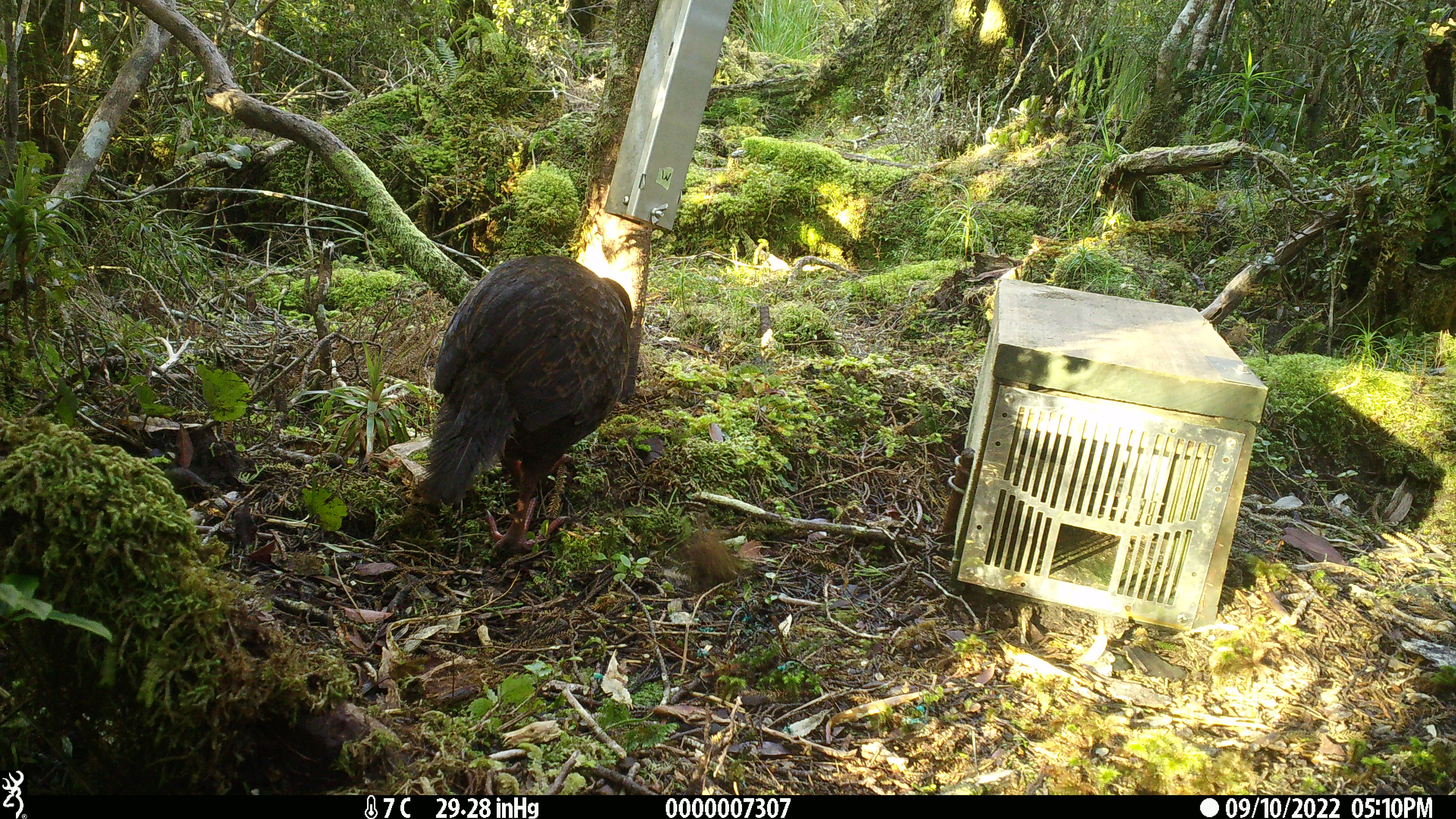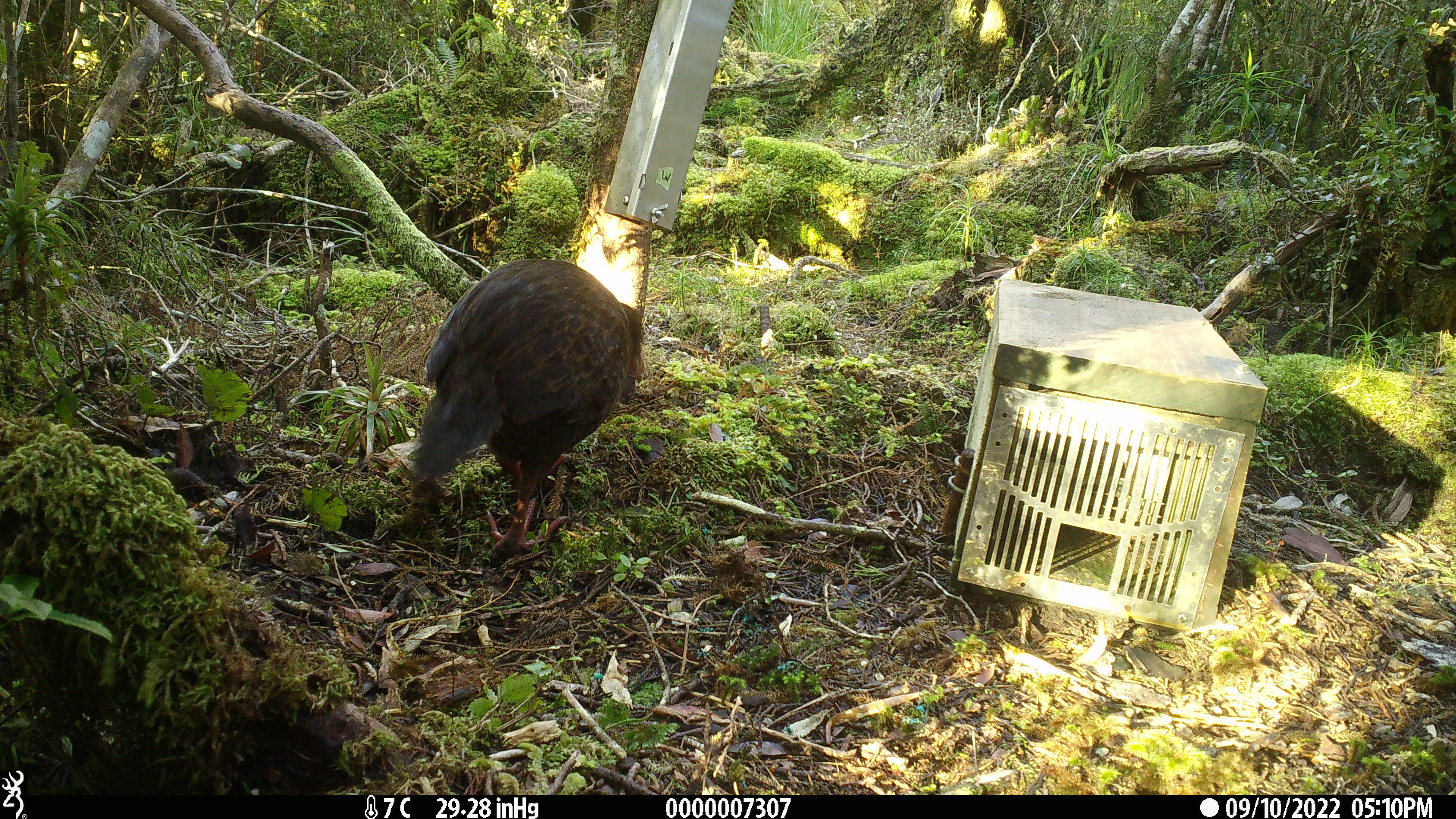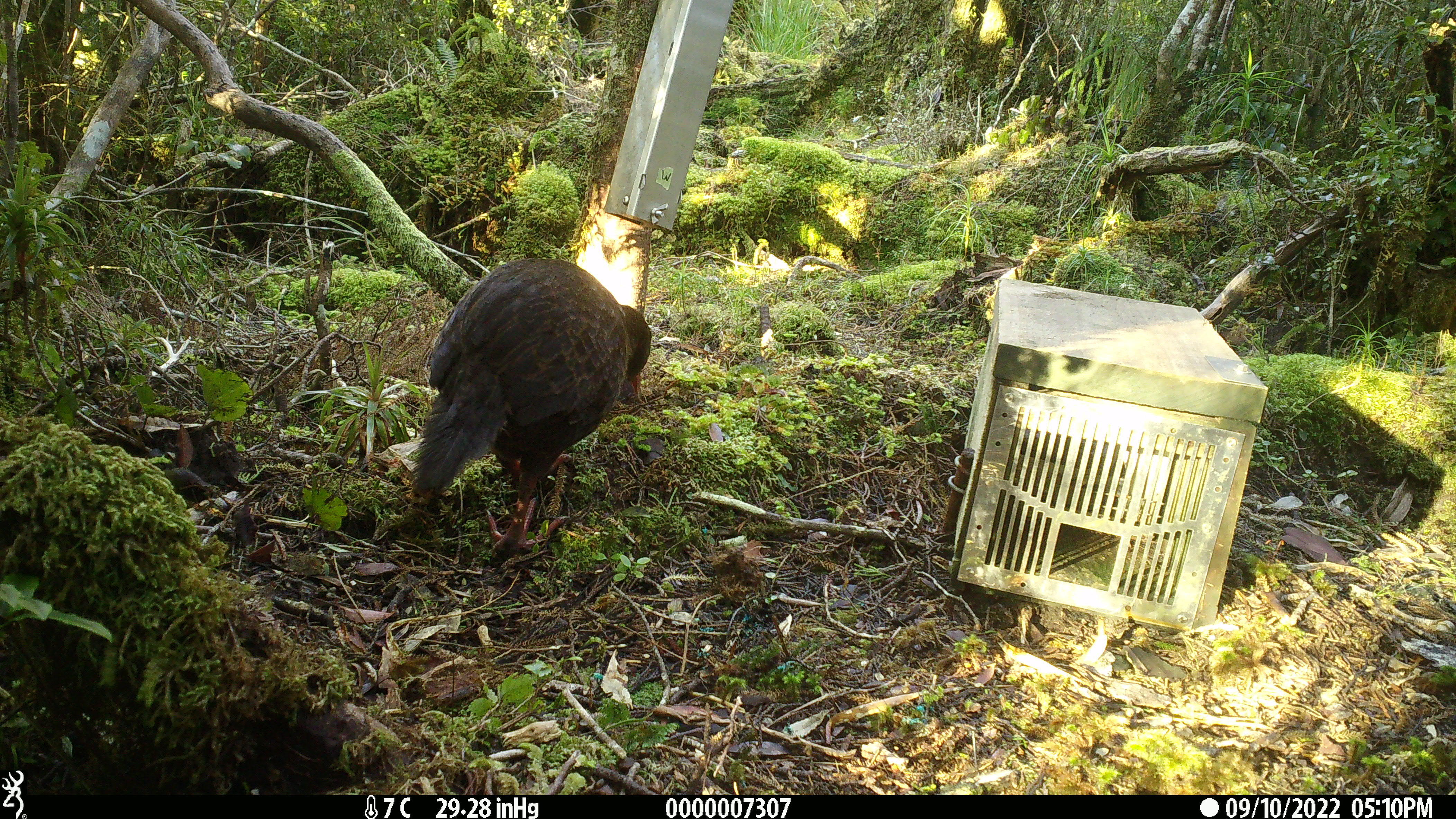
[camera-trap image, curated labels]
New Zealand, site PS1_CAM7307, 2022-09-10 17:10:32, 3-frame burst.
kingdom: Animalia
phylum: Chordata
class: Aves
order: Gruiformes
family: Rallidae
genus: Gallirallus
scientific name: Gallirallus australis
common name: weka